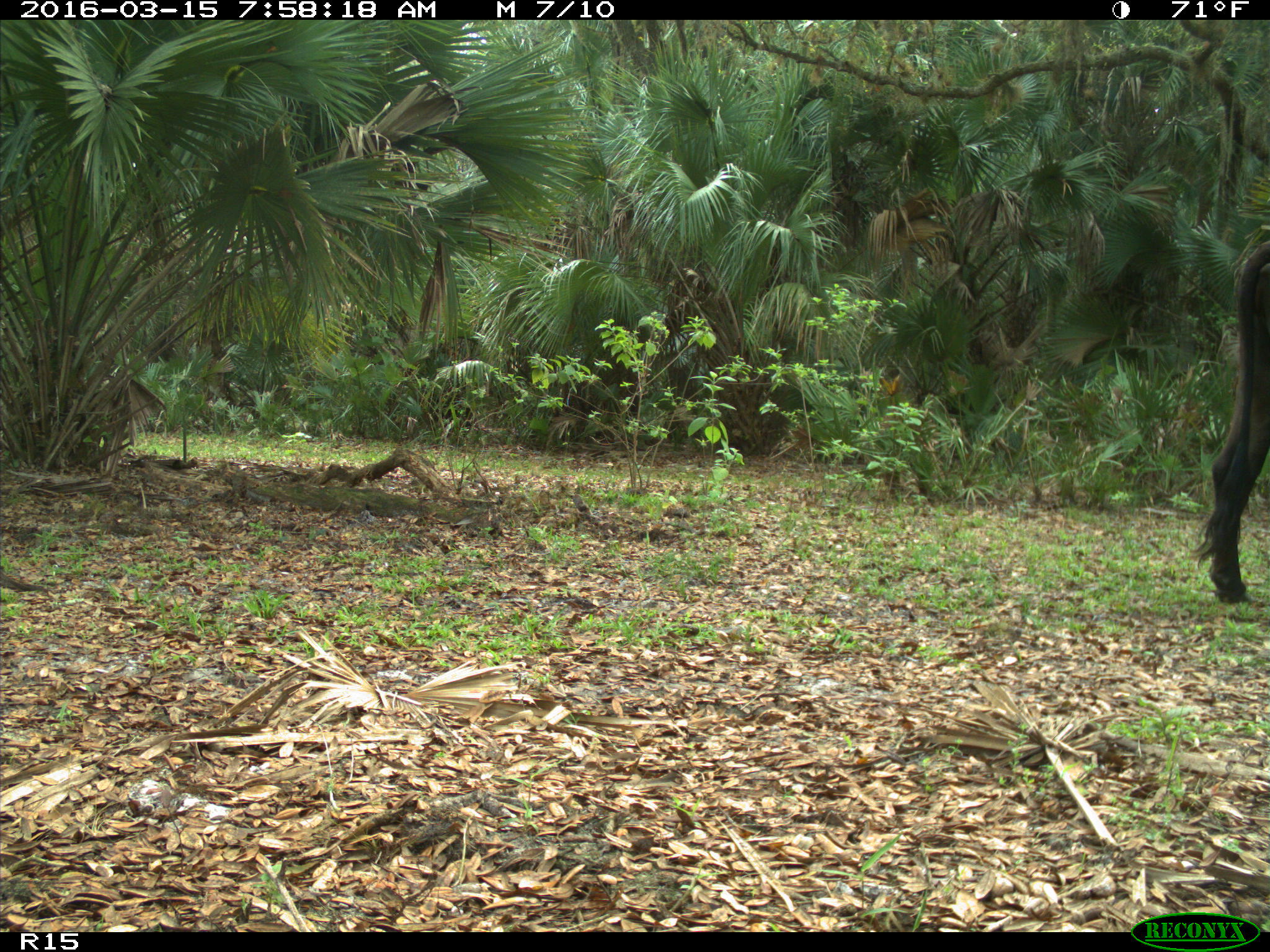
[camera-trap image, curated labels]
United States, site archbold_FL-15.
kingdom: Animalia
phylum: Chordata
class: Mammalia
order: Artiodactyla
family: Bovidae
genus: Bos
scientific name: Bos taurus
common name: domestic cow